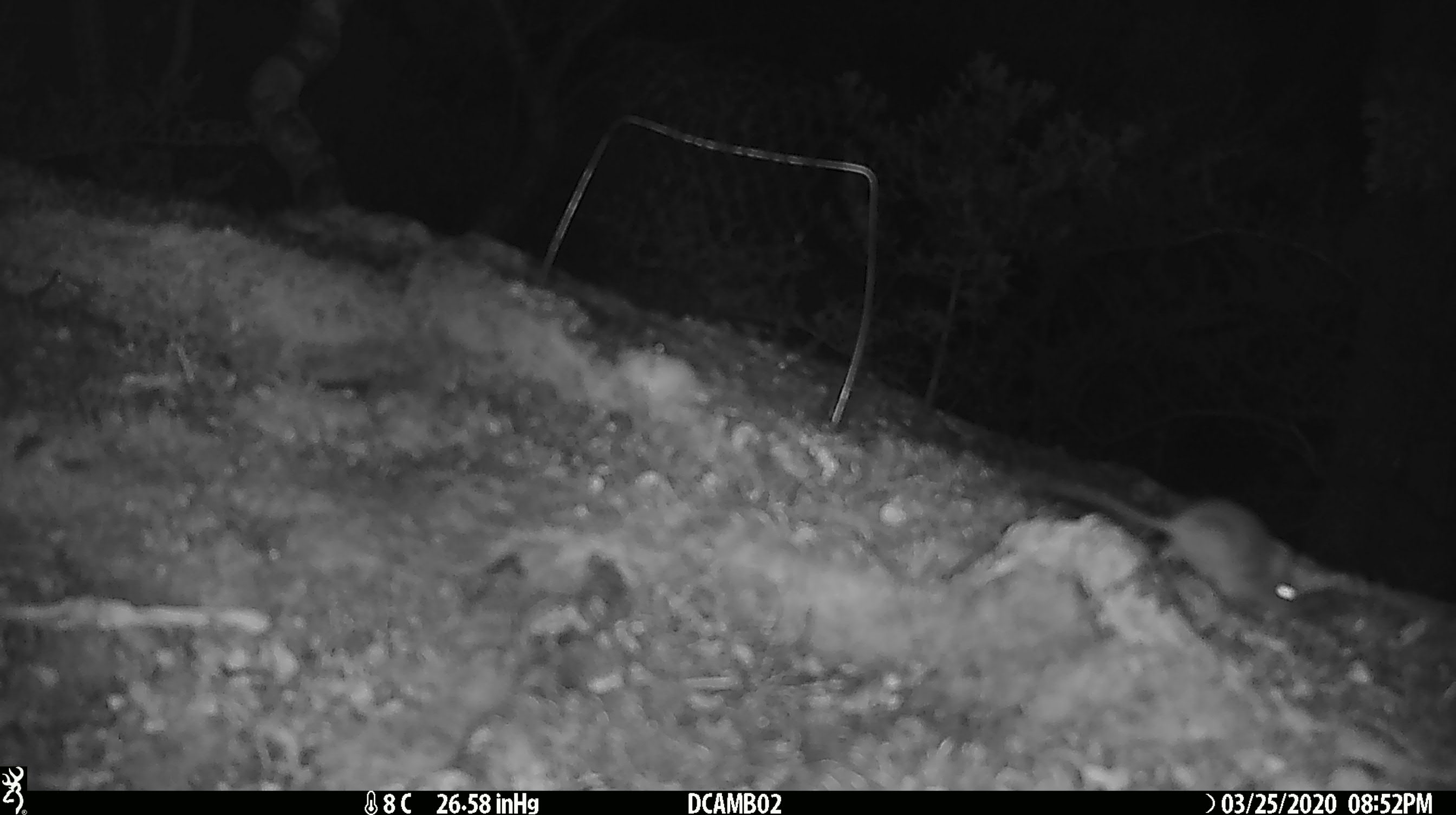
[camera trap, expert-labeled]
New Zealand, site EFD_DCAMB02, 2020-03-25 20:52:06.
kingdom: Animalia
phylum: Chordata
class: Mammalia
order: Rodentia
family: Muridae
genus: Mus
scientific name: Mus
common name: mouse